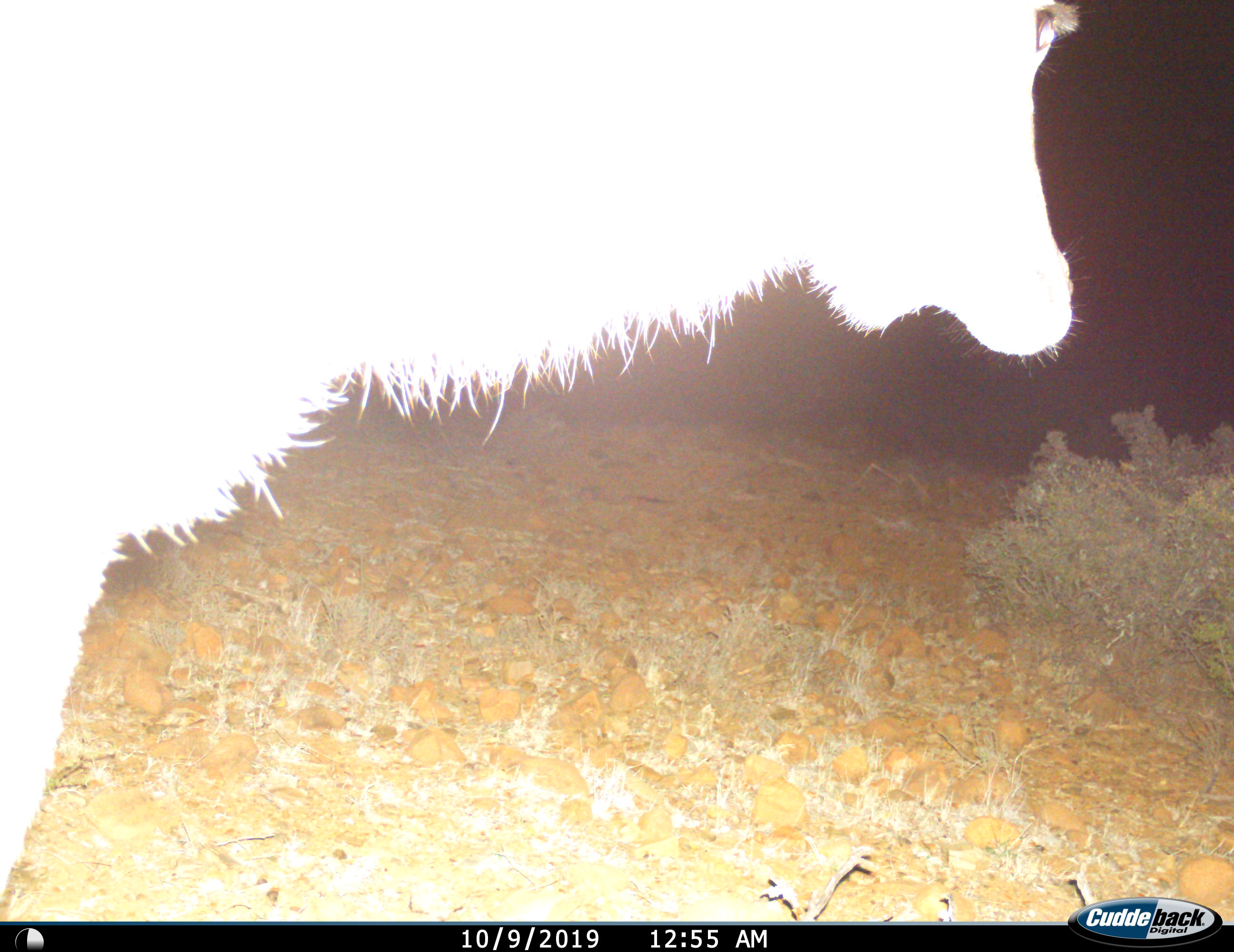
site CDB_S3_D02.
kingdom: Animalia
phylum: Chordata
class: Mammalia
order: Artiodactyla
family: Bovidae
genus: Tragelaphus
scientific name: Tragelaphus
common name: kudu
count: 1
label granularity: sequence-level